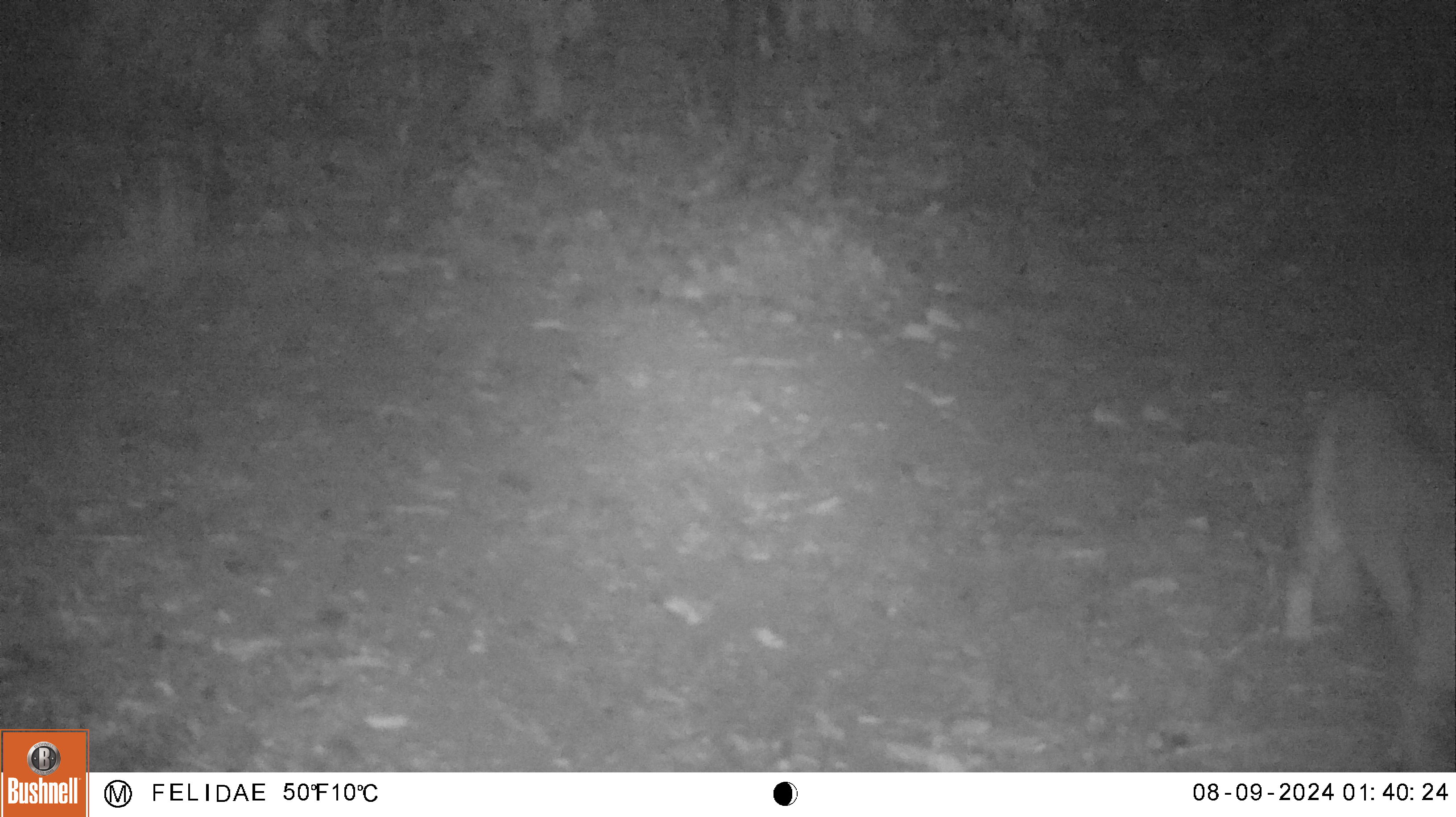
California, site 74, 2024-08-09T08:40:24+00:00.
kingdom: Animalia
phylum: Chordata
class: Mammalia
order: Carnivora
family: Canidae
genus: Urocyon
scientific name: Urocyon cinereoargenteus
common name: gray fox